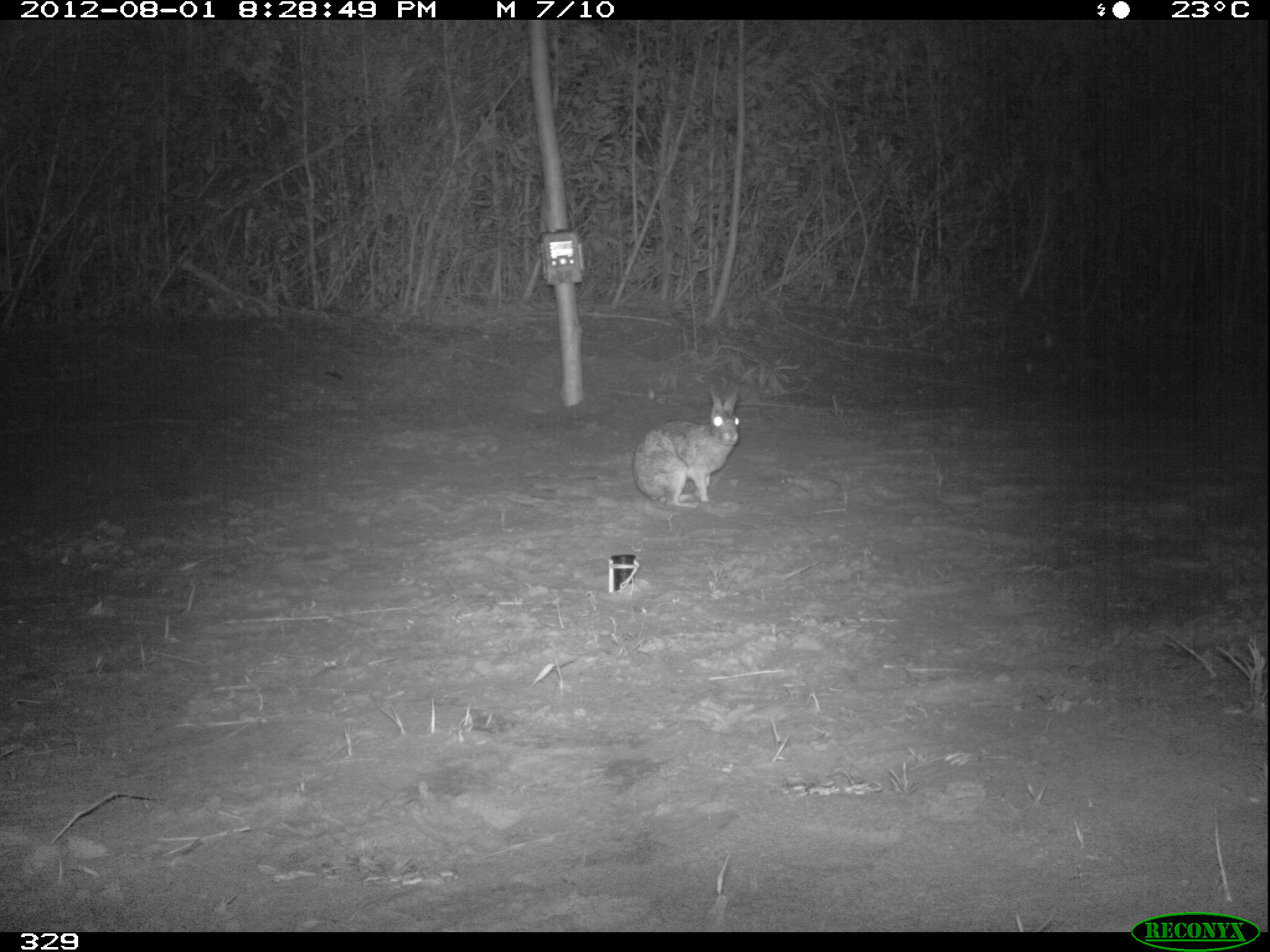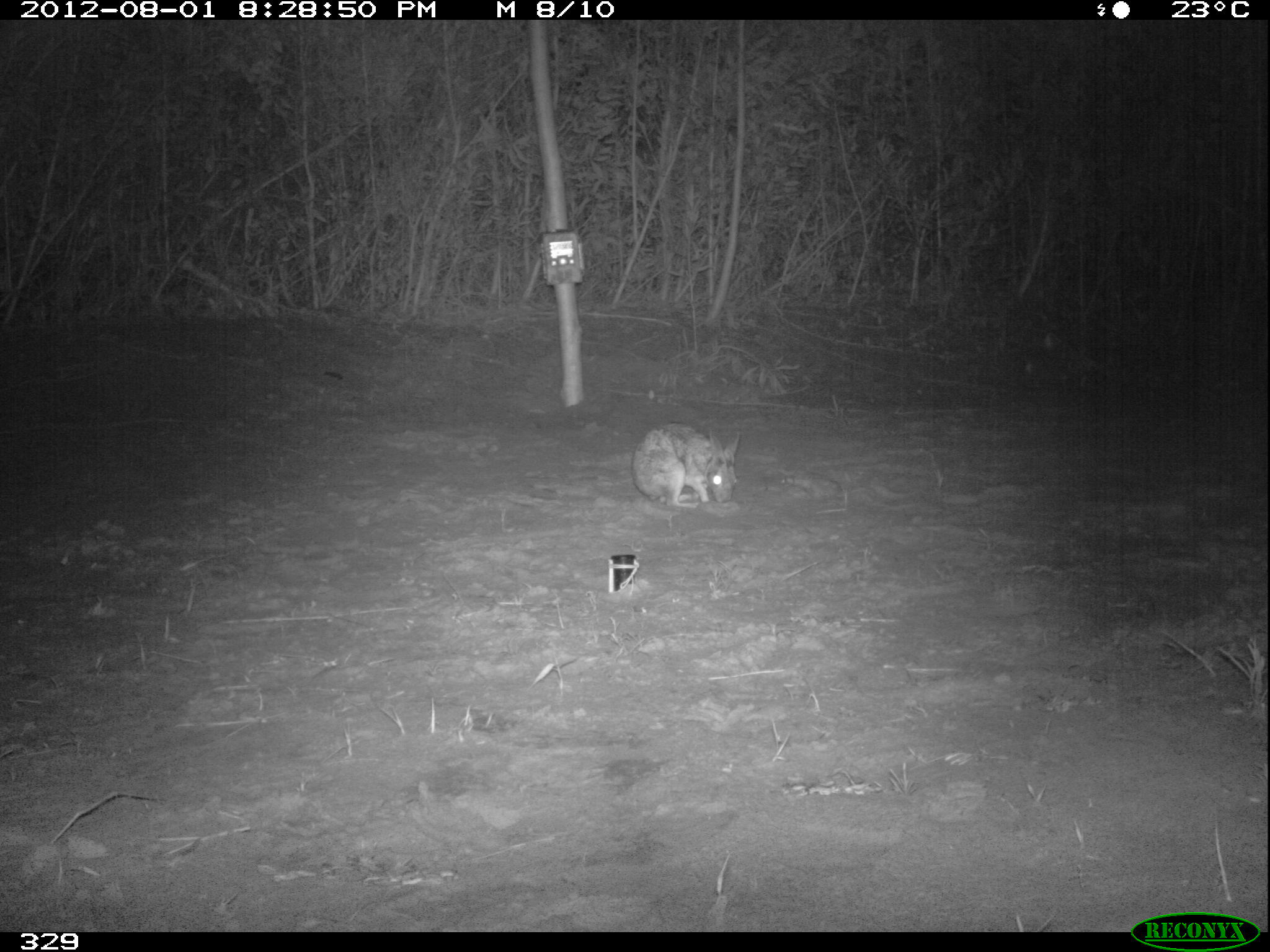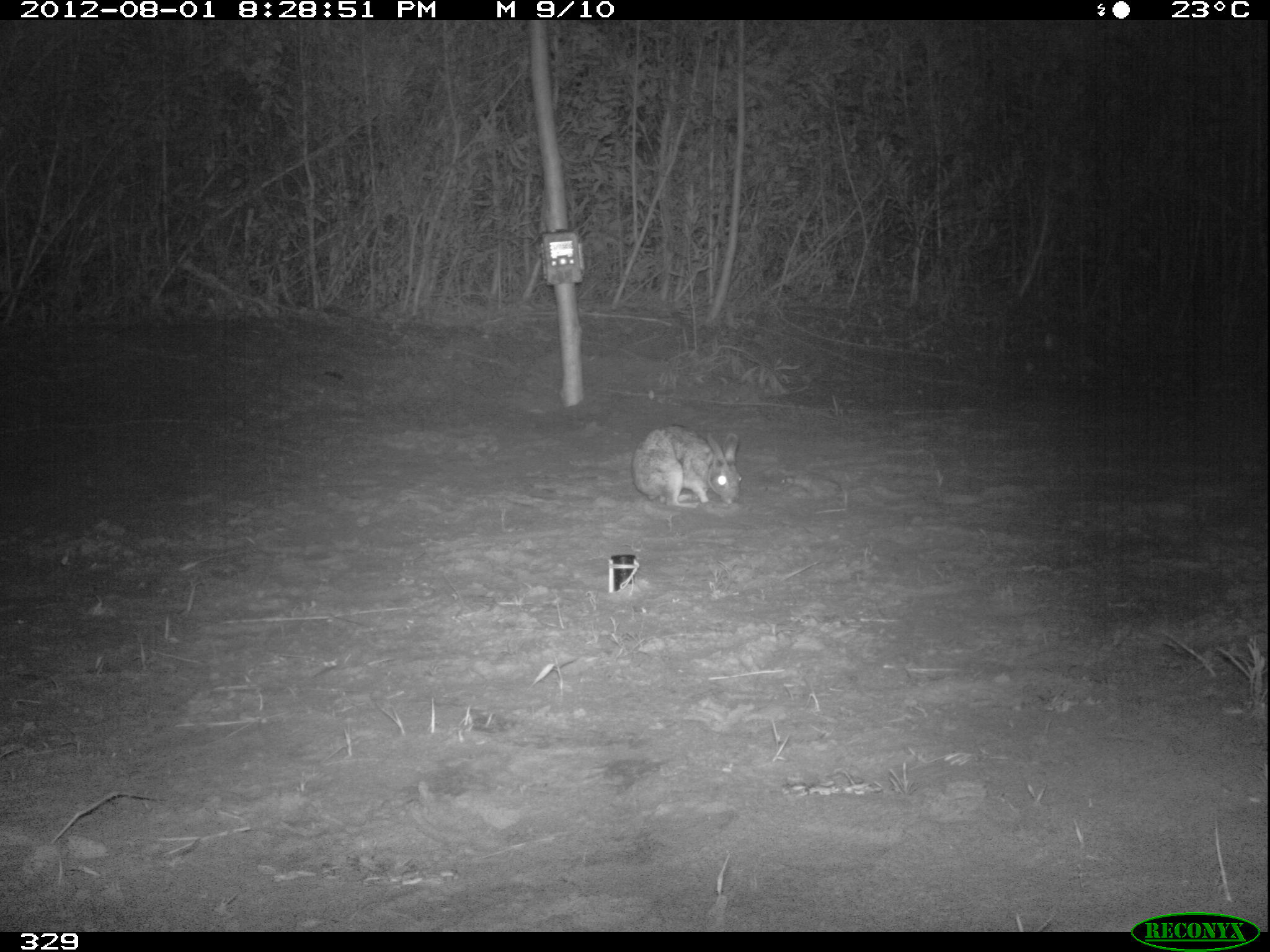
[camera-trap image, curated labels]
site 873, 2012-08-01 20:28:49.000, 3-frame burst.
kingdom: Animalia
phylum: Chordata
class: Mammalia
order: Lagomorpha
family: Leporidae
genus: Sylvilagus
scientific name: Sylvilagus brasiliensis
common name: tapeti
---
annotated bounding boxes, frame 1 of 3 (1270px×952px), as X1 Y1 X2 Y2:
sylvilagus brasiliensis: 631 386 739 509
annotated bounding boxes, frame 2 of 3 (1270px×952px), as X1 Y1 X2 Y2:
sylvilagus brasiliensis: 631 422 739 508